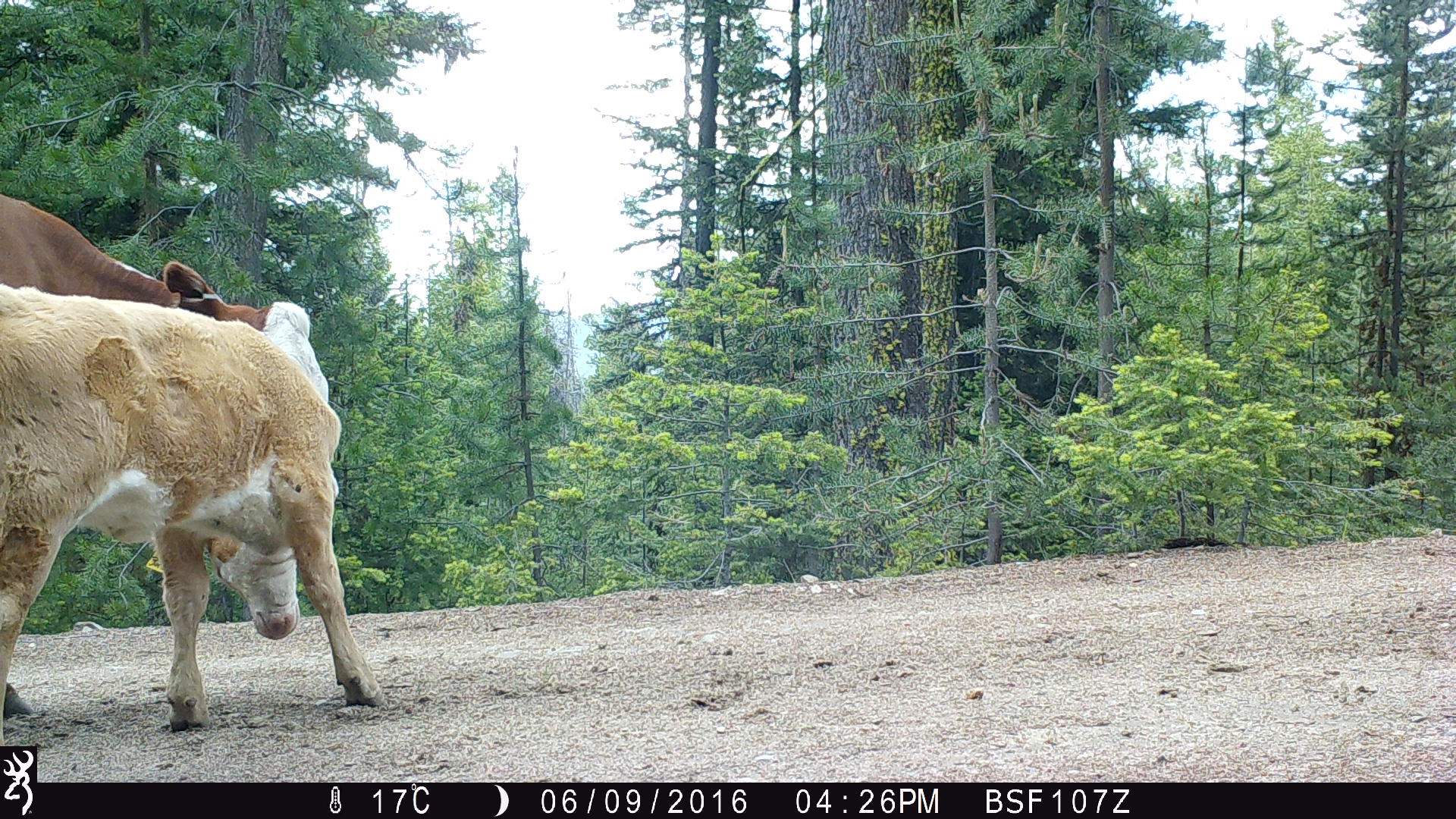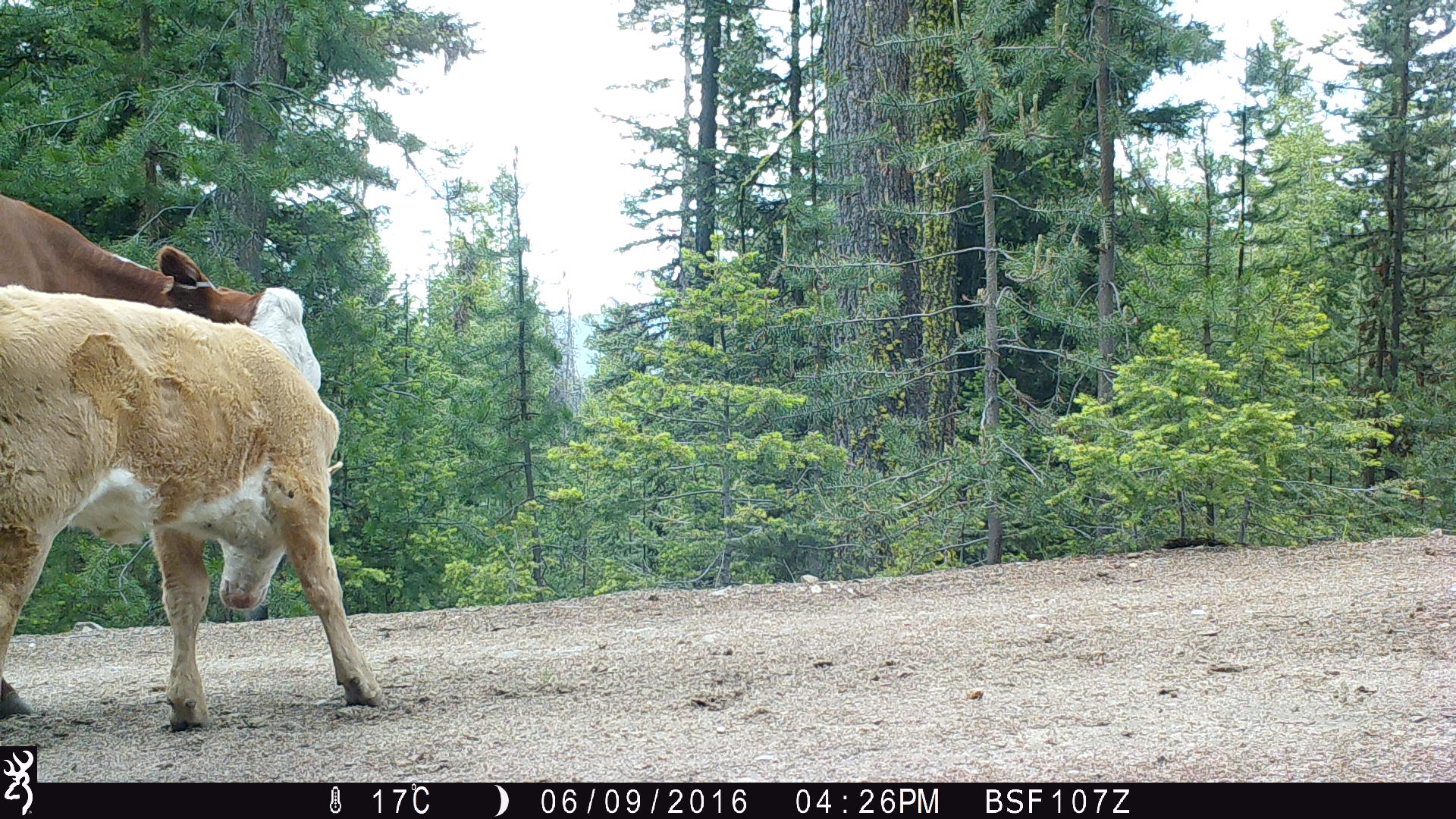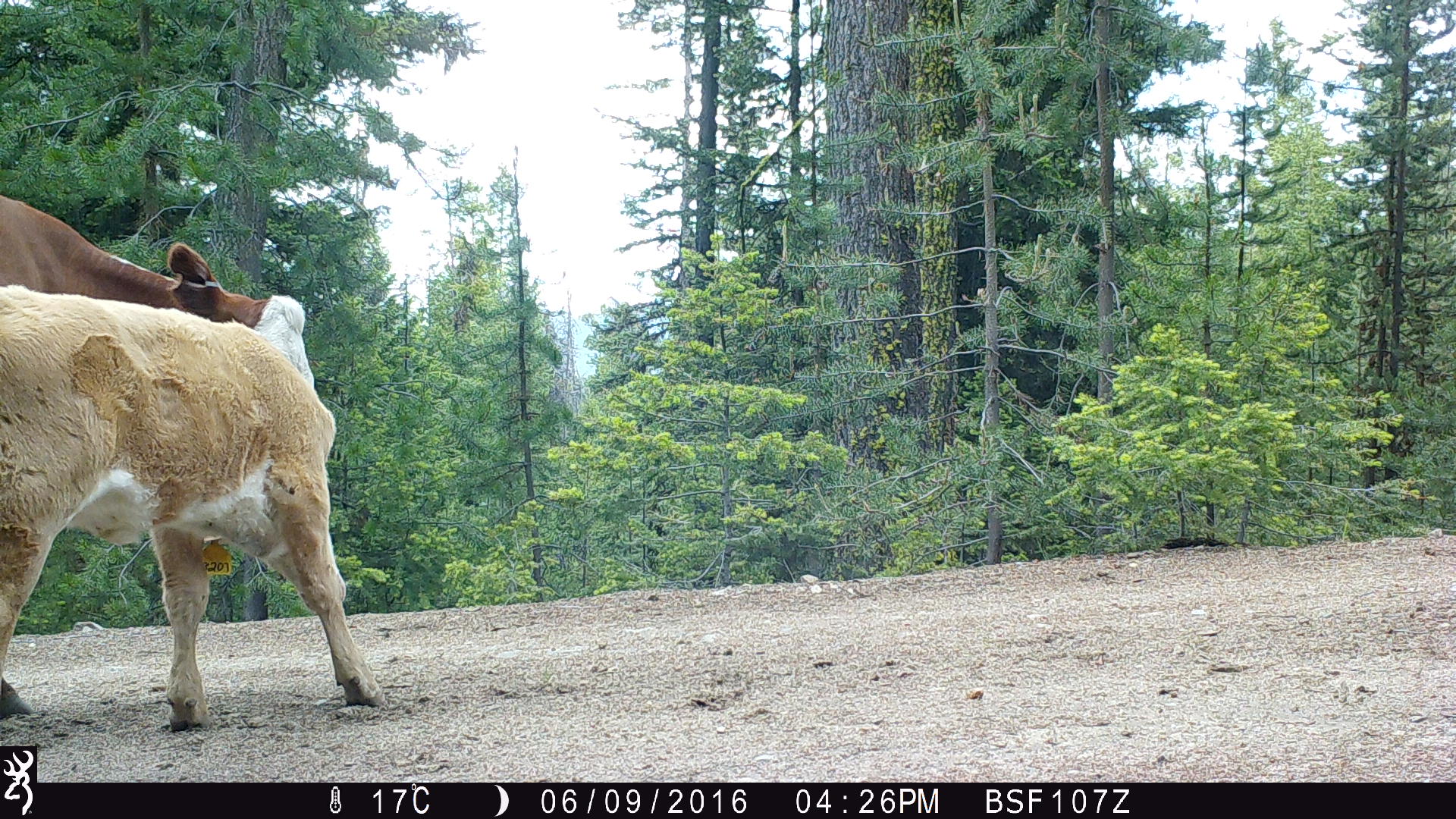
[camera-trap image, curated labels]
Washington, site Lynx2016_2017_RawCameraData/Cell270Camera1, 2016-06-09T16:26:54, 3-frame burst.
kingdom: Animalia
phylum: Chordata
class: Mammalia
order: Artiodactyla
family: Bovidae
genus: Bos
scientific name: Bos taurus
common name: domestic cattle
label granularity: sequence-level